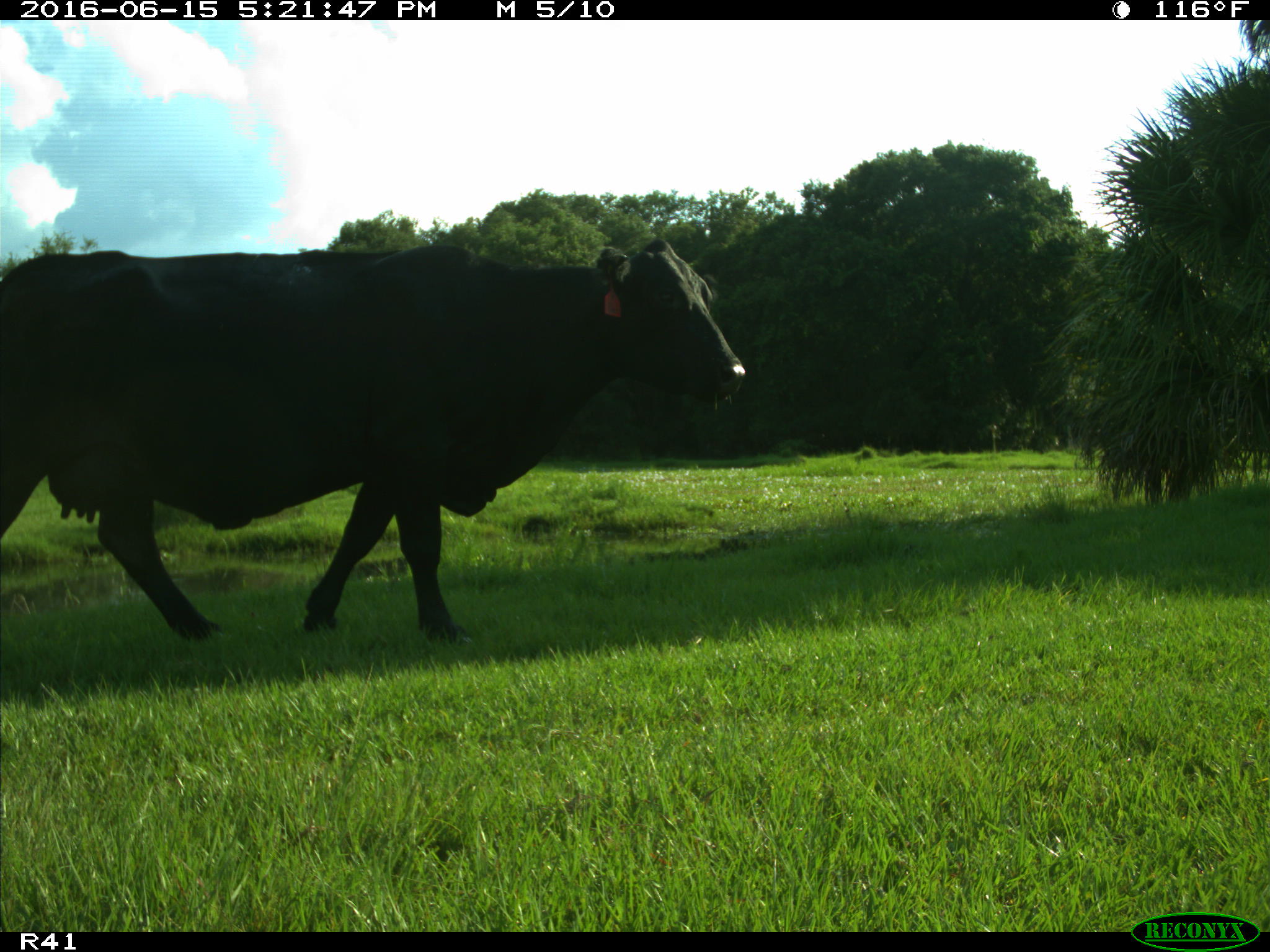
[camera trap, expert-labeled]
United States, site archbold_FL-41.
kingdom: Animalia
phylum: Chordata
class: Mammalia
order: Artiodactyla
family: Bovidae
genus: Bos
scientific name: Bos taurus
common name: domestic cow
Bos taurus (domestic cow).